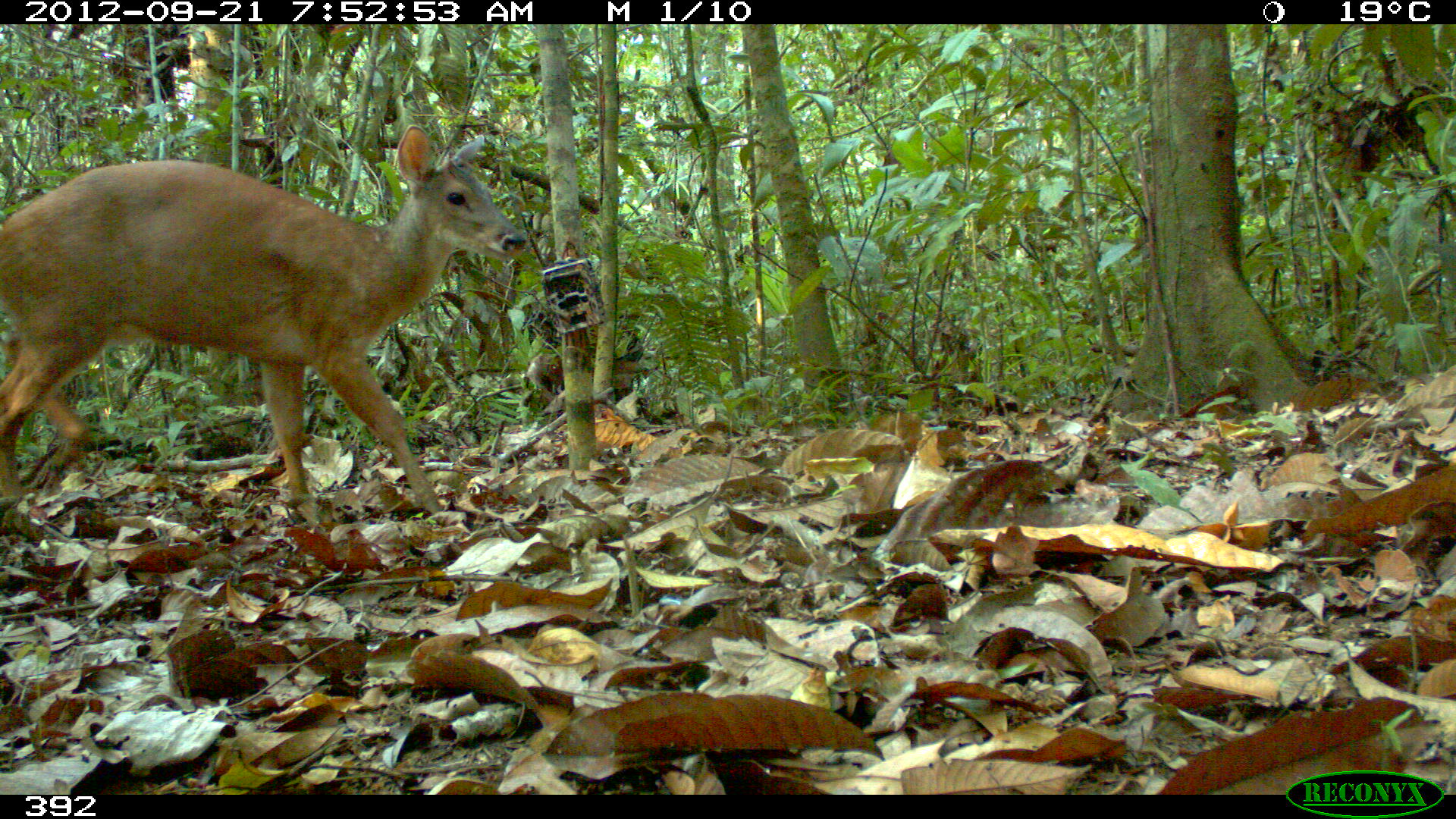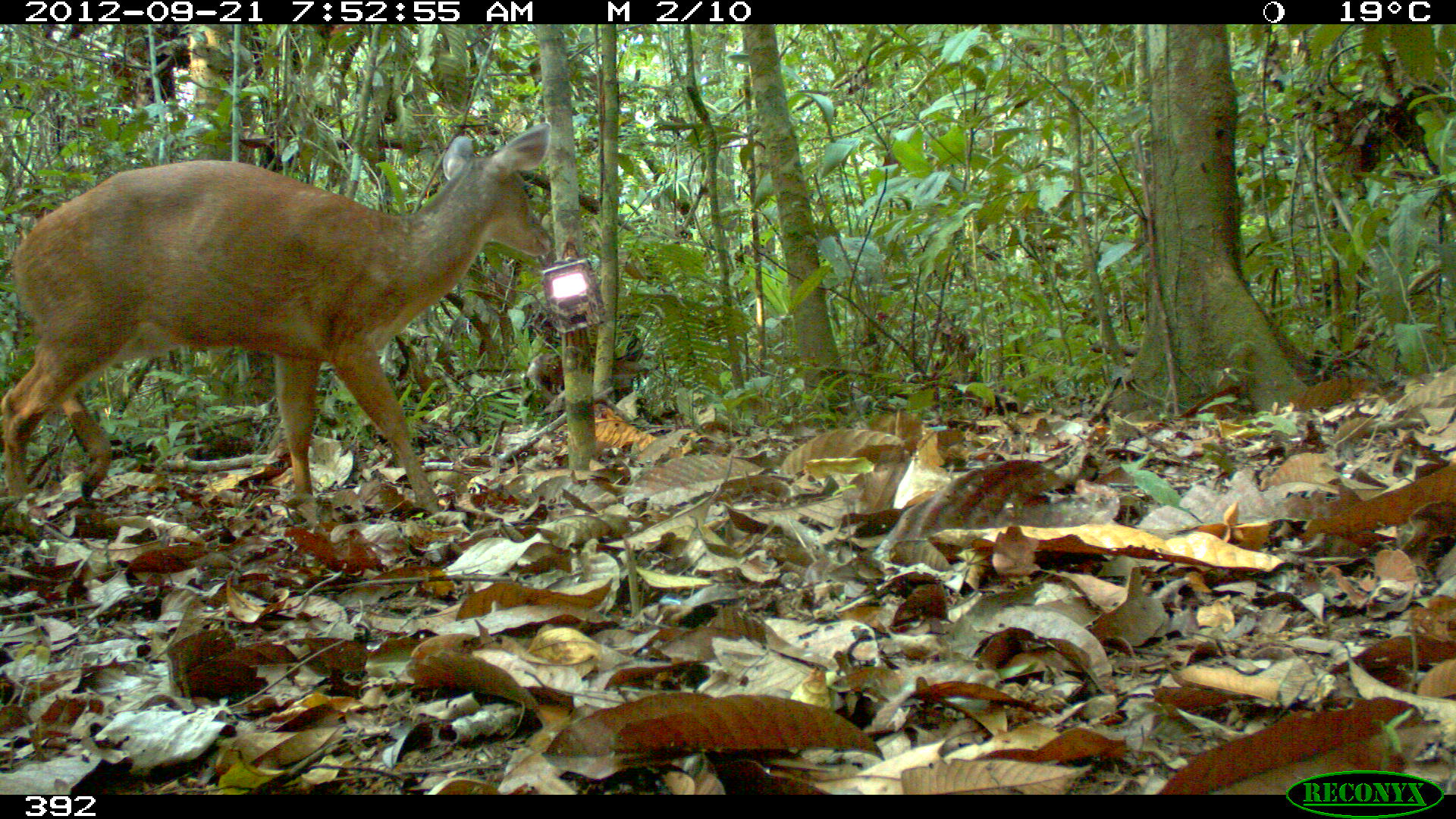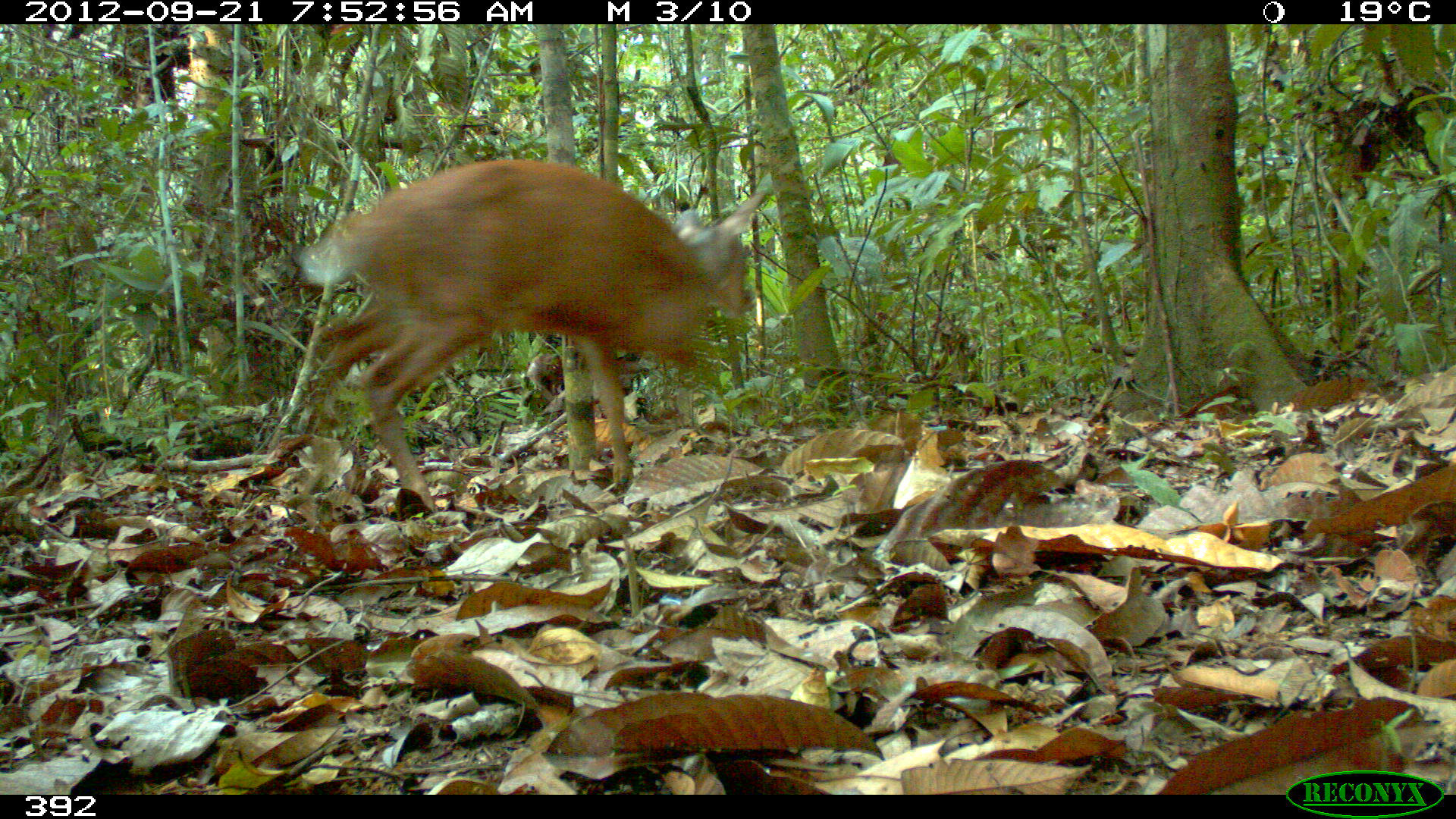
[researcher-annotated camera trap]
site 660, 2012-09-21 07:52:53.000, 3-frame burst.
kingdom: Animalia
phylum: Chordata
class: Mammalia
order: Artiodactyla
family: Cervidae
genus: Mazama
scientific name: Mazama americana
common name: red brocket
Mazama americana (red brocket).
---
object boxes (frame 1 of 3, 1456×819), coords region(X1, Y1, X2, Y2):
mazama americana: region(0, 123, 527, 528)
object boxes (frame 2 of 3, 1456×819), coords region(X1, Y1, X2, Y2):
mazama americana: region(0, 120, 551, 513)